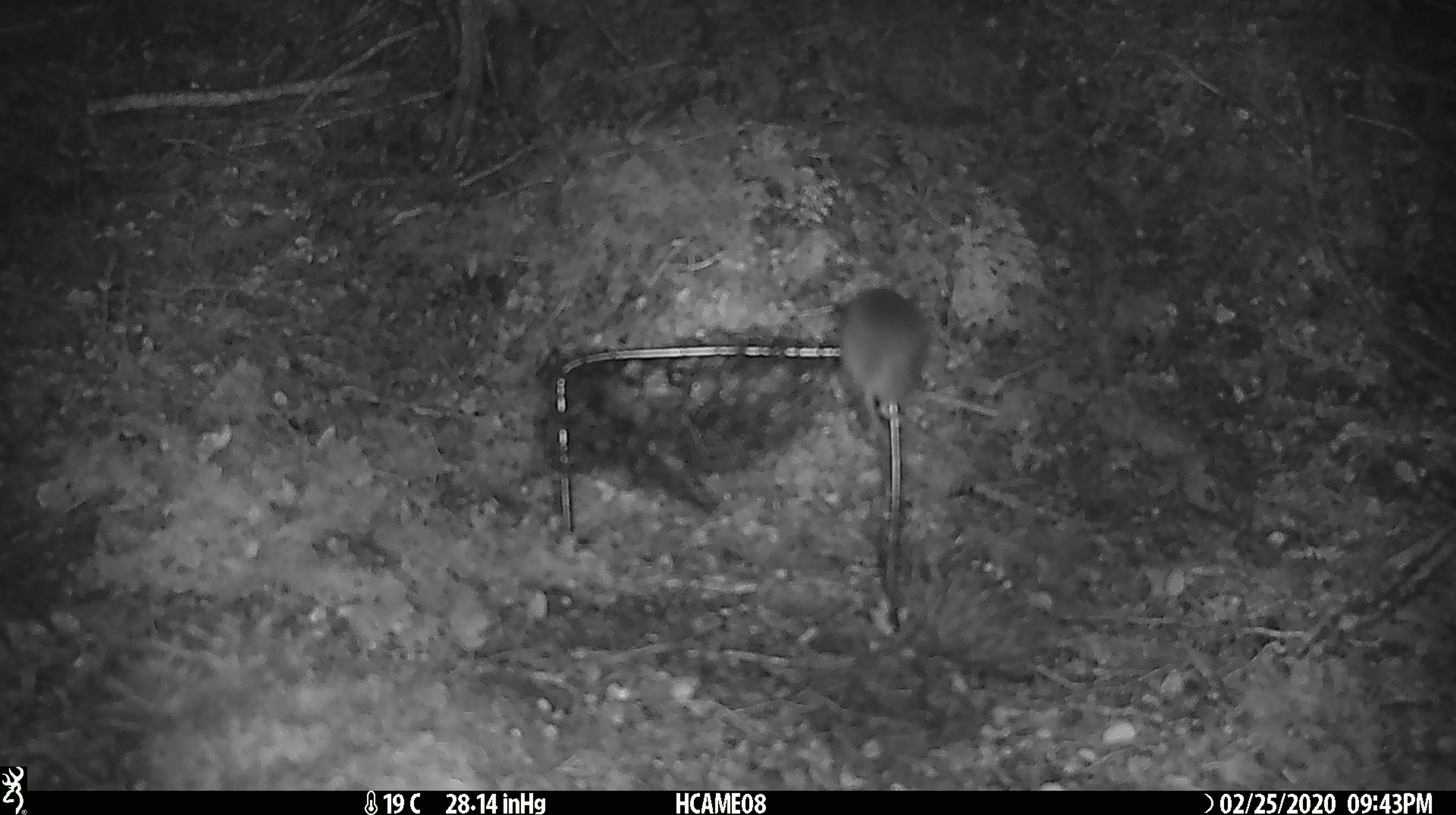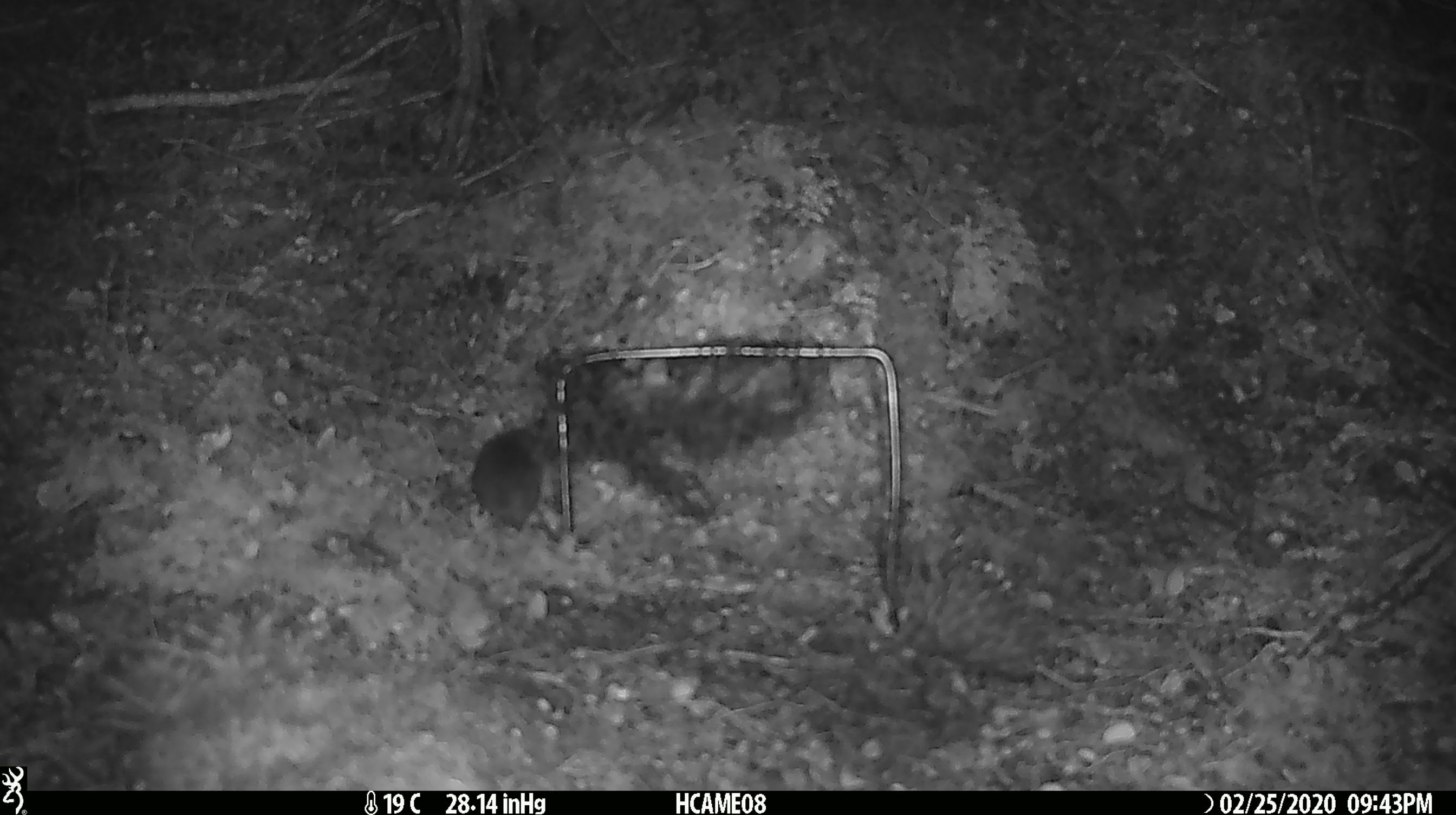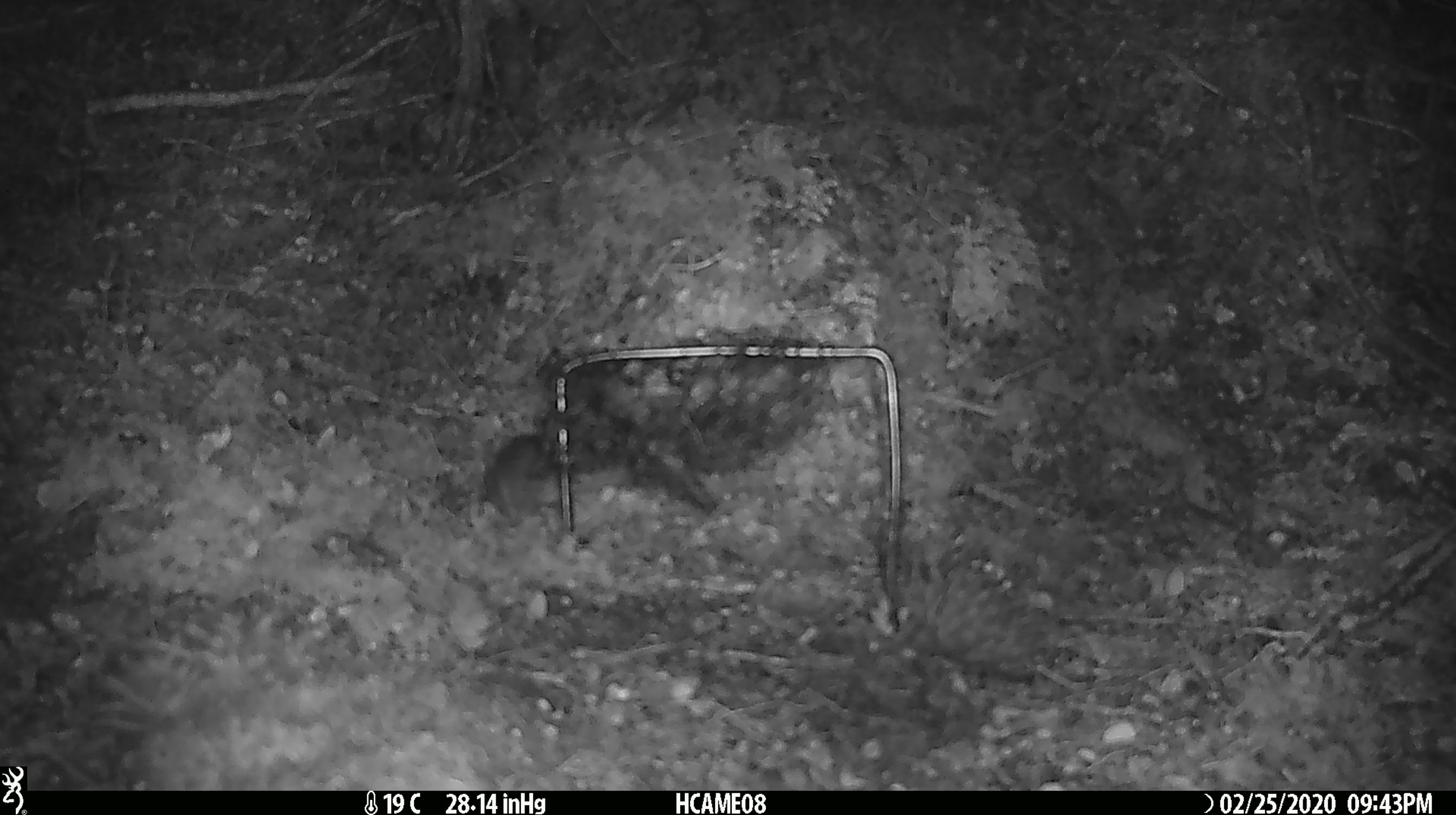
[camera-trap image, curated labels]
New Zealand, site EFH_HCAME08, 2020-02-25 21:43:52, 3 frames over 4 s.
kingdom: Animalia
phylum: Chordata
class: Mammalia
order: Rodentia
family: Muridae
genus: Mus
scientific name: Mus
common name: mouse